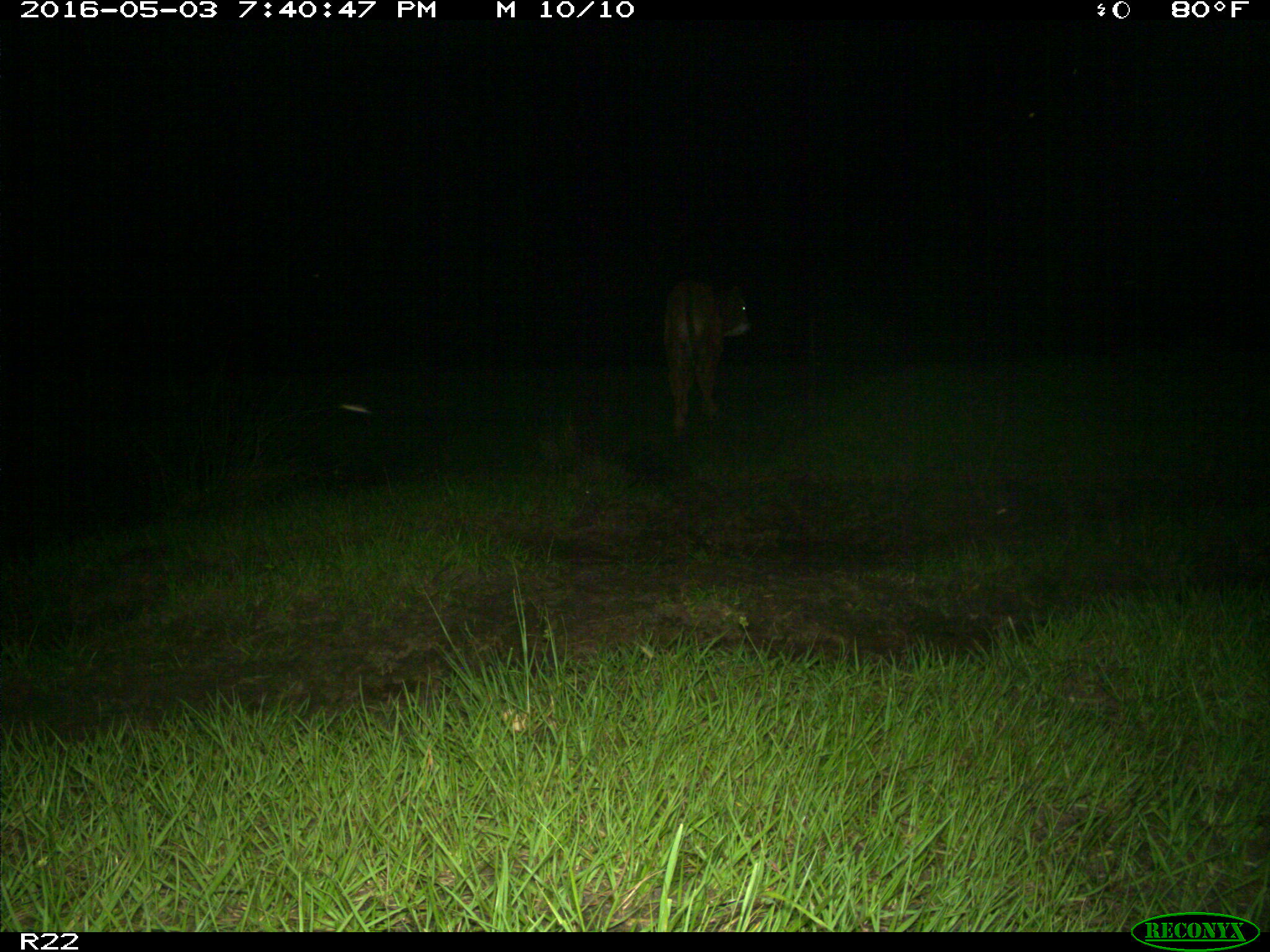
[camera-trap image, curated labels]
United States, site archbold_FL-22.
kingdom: Animalia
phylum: Chordata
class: Mammalia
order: Artiodactyla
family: Bovidae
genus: Bos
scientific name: Bos taurus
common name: domestic cow